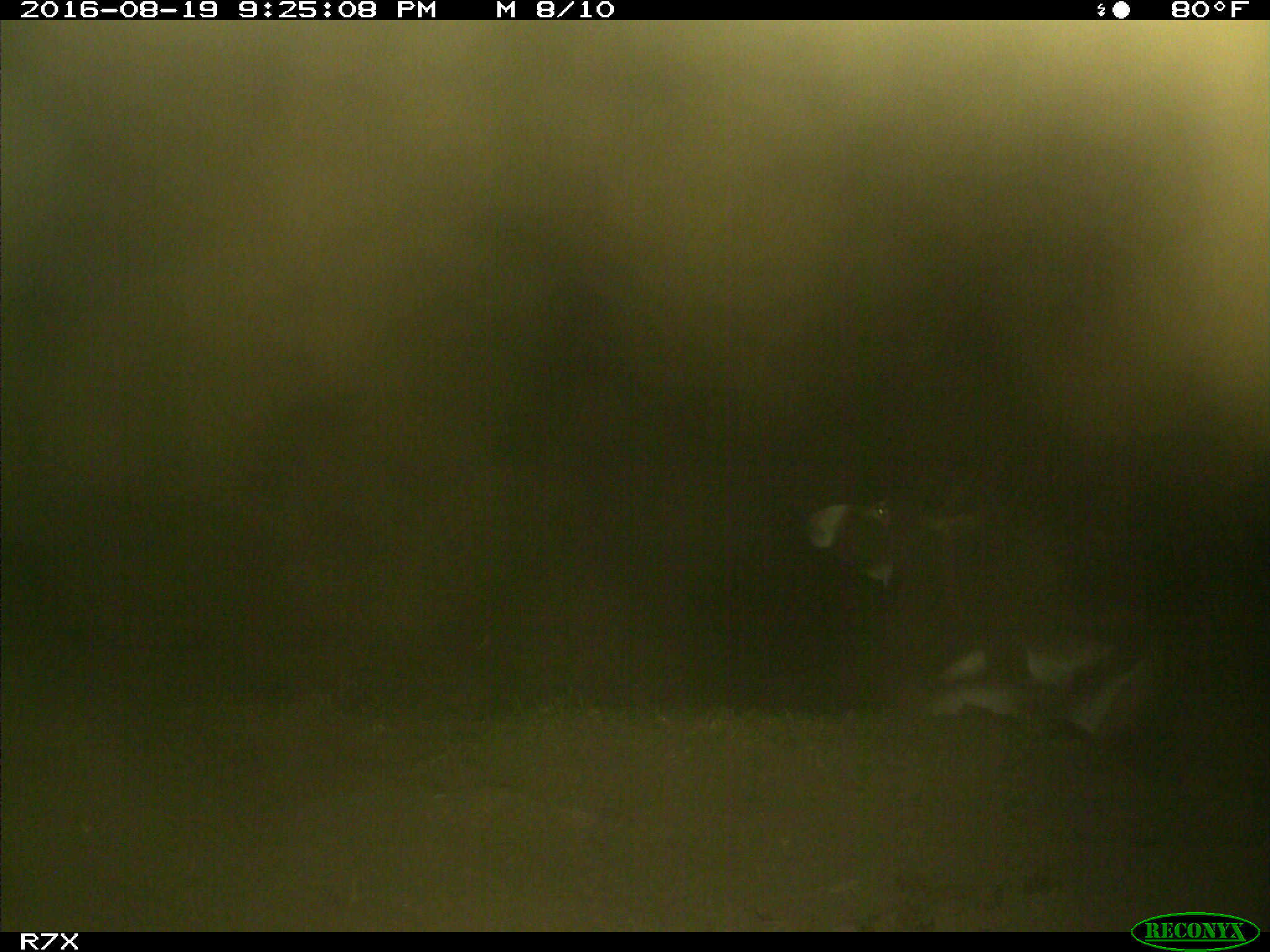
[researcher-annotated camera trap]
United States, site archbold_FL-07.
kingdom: Animalia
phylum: Chordata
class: Mammalia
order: Perissodactyla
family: Equidae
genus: Equus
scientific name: Equus africanus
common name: african wild ass